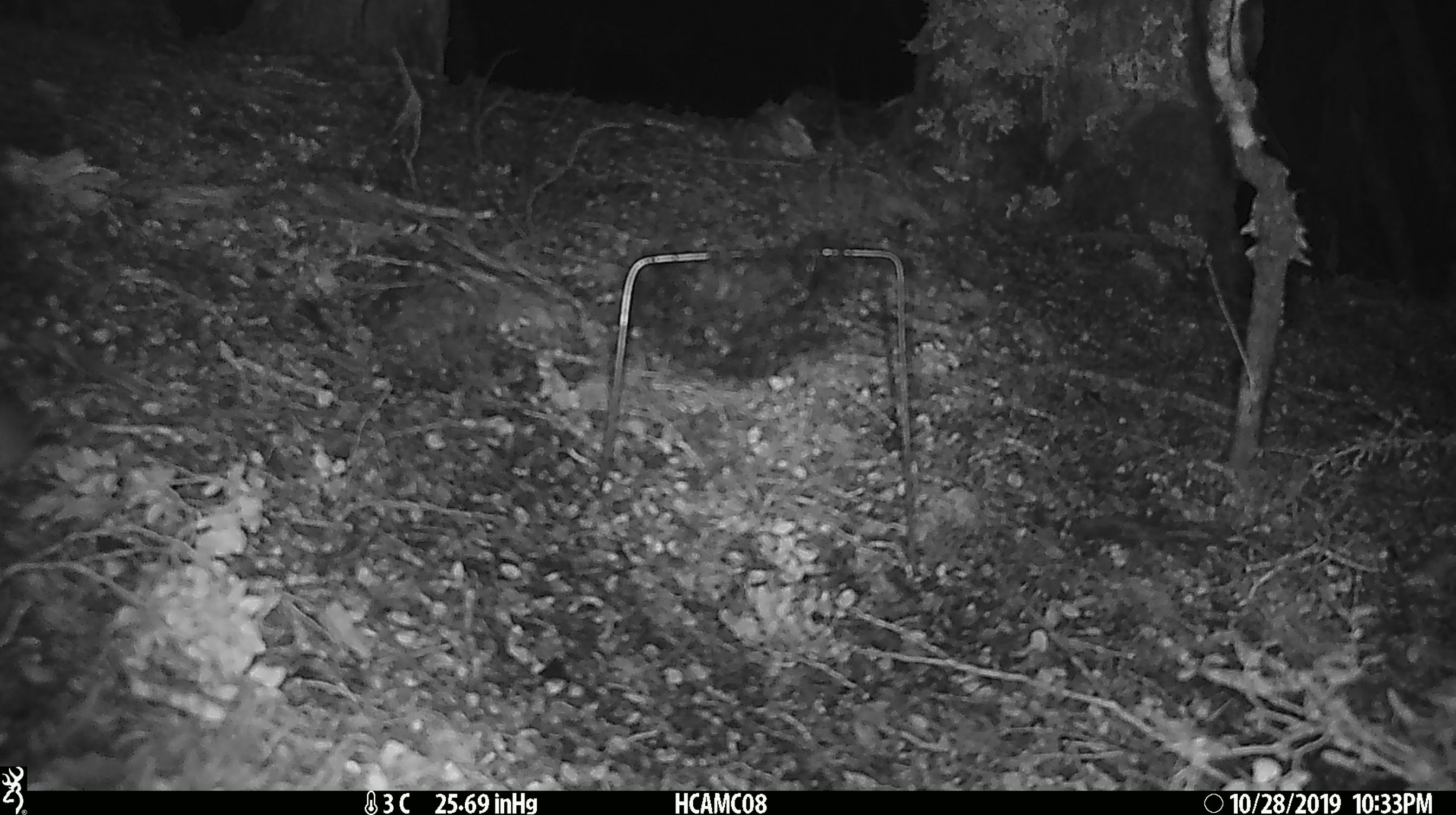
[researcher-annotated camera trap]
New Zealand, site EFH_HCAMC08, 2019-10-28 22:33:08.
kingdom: Animalia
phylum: Chordata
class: Mammalia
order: Rodentia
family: Muridae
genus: Mus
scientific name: Mus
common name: mouse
Mouse (Mus).